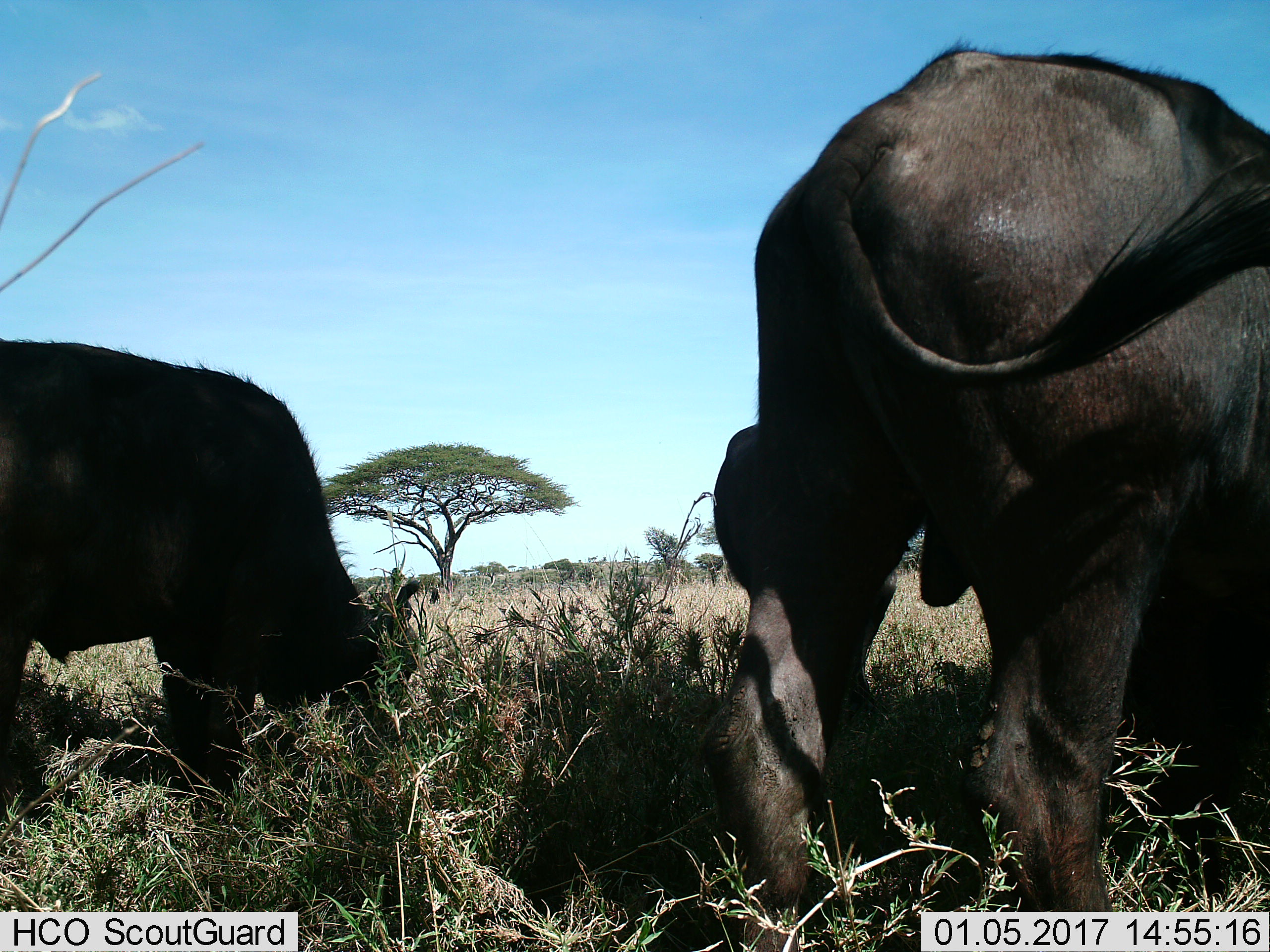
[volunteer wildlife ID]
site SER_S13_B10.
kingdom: Animalia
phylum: Chordata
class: Mammalia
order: Artiodactyla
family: Bovidae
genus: Syncerus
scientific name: Syncerus caffer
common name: african buffalo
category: buffalo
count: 2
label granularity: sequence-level